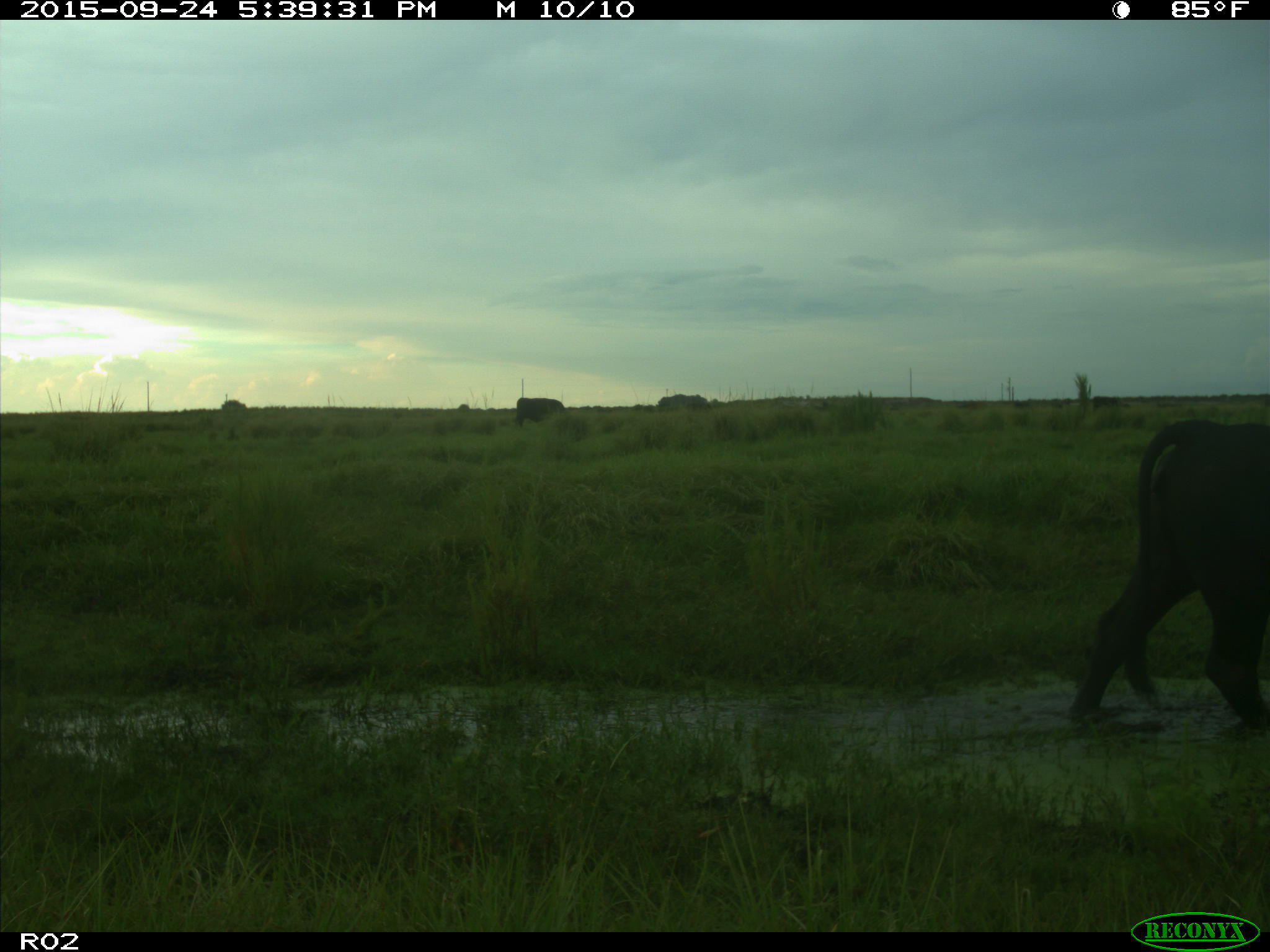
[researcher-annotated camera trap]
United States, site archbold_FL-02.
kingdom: Animalia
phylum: Chordata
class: Mammalia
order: Artiodactyla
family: Bovidae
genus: Bos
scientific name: Bos taurus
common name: domestic cow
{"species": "Bos taurus (domestic cow)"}